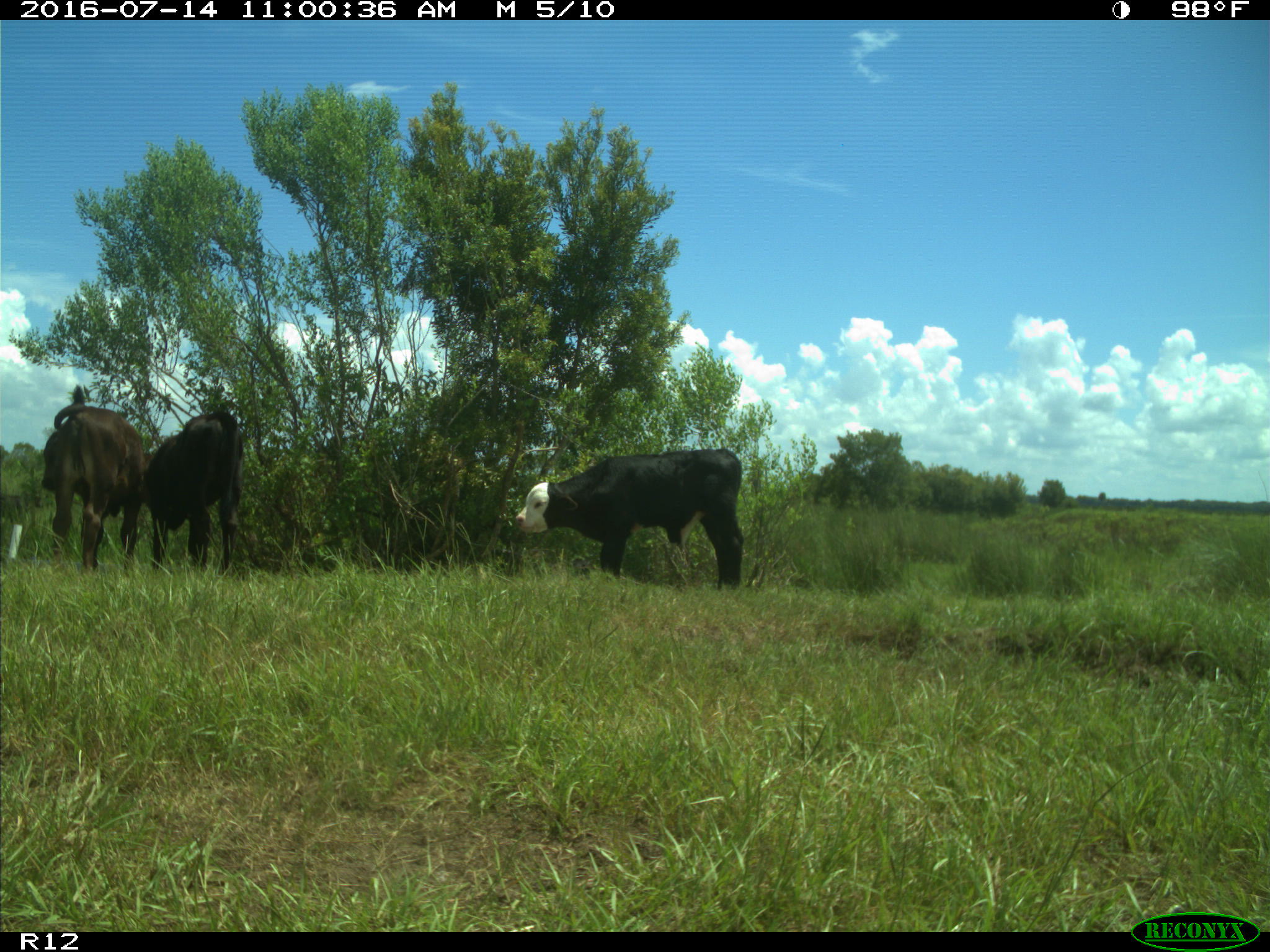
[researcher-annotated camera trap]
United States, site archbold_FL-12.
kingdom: Animalia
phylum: Chordata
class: Mammalia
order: Artiodactyla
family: Bovidae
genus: Bos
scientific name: Bos taurus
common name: domestic cow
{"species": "Bos taurus (domestic cow)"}